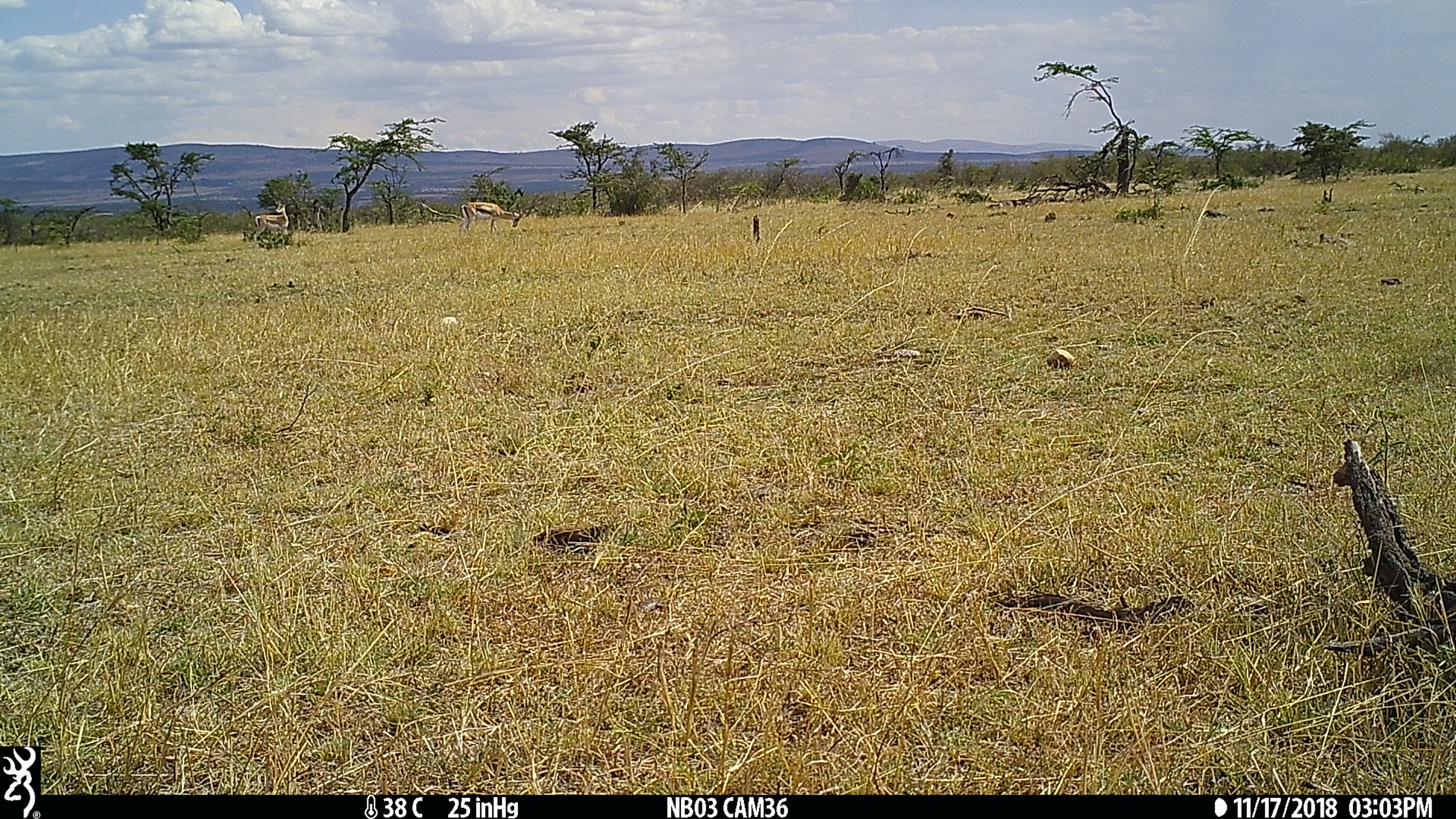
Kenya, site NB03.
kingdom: Animalia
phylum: Chordata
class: Mammalia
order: Artiodactyla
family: Bovidae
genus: Nanger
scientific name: Nanger granti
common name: grant's gazelle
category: gazelle grants